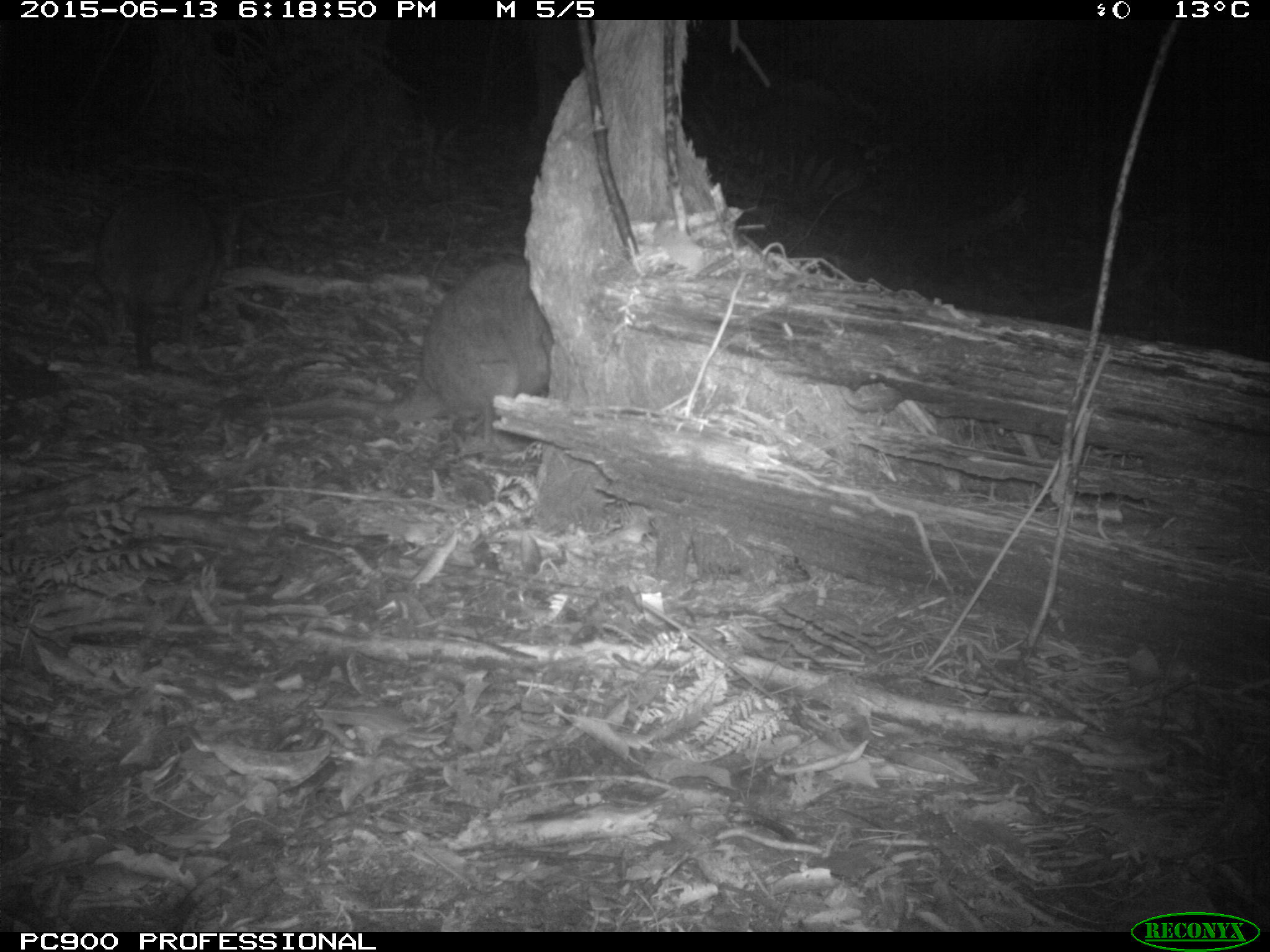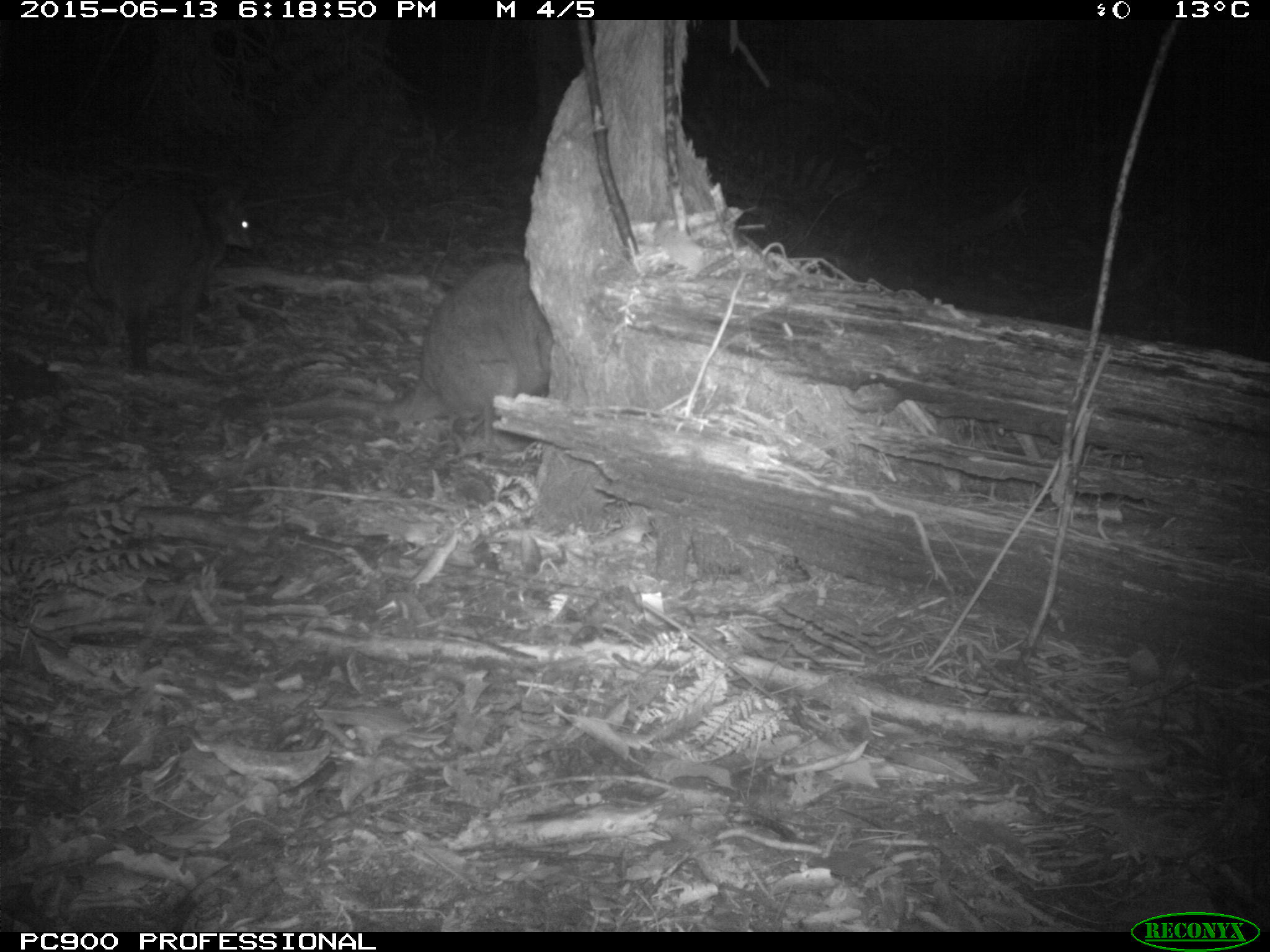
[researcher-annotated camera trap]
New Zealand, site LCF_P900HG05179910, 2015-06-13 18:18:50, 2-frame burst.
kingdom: Animalia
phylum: Chordata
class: Mammalia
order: Diprotodontia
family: Macropodidae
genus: Notamacropus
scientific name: Notamacropus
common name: wallaby